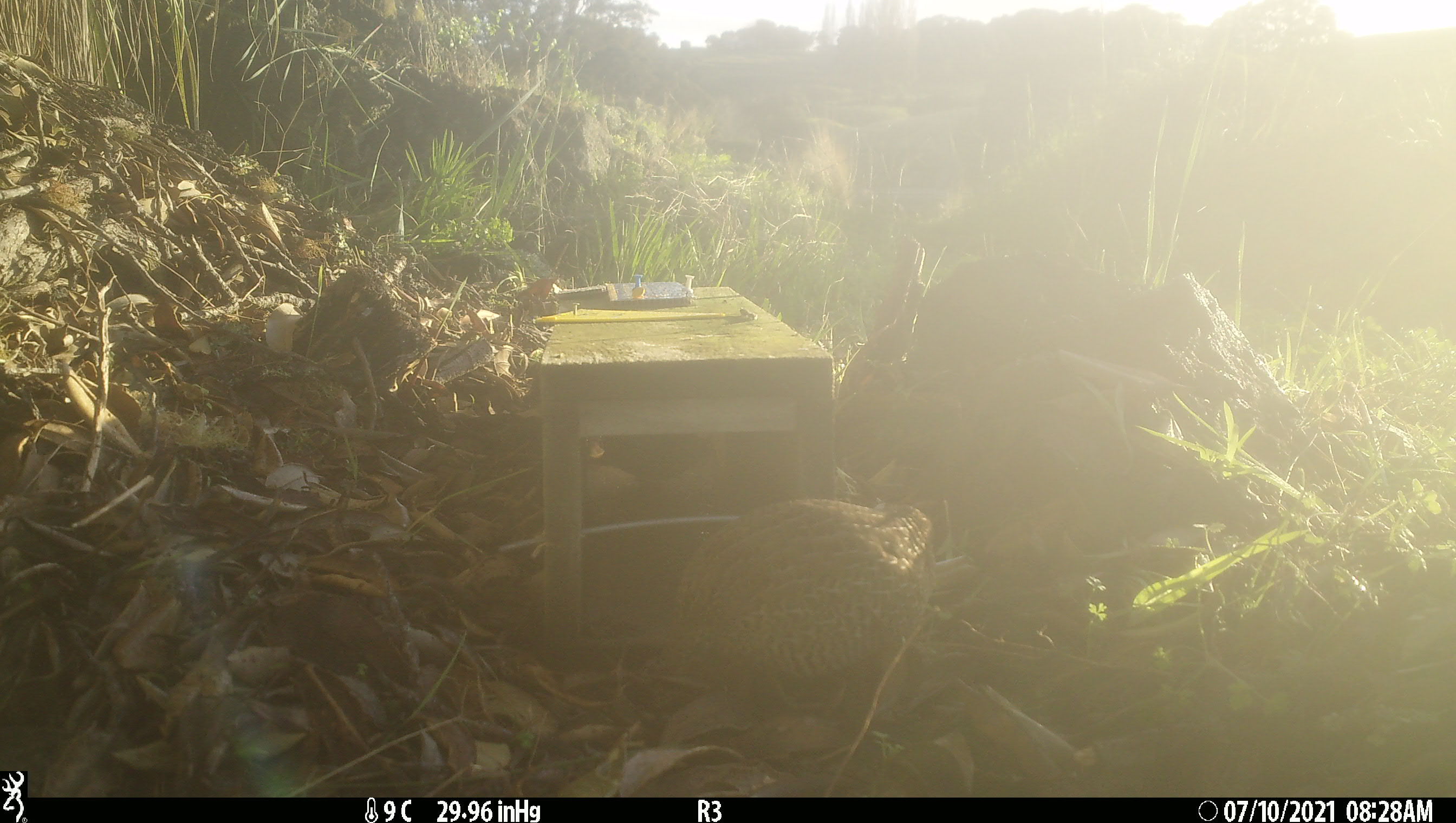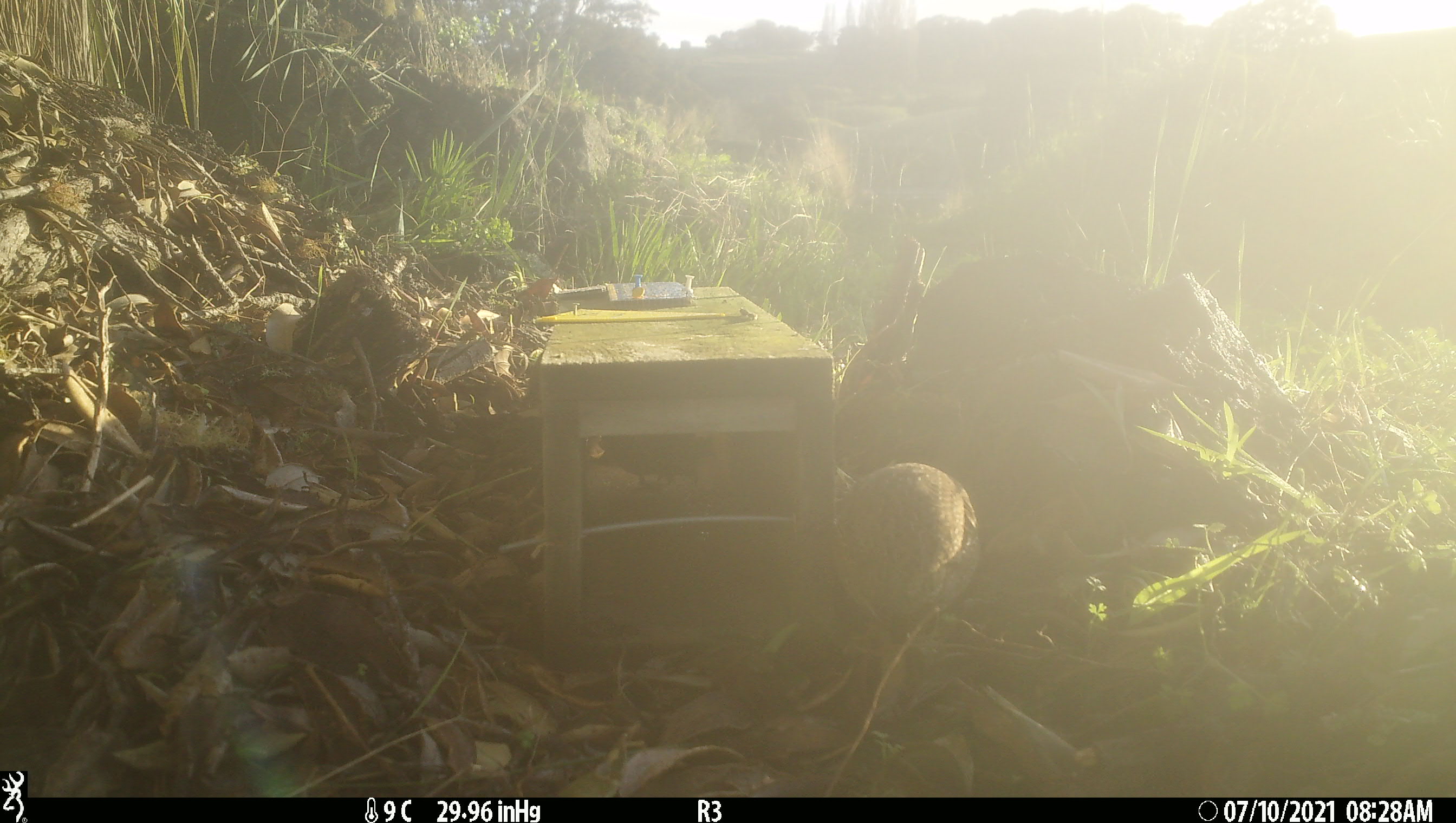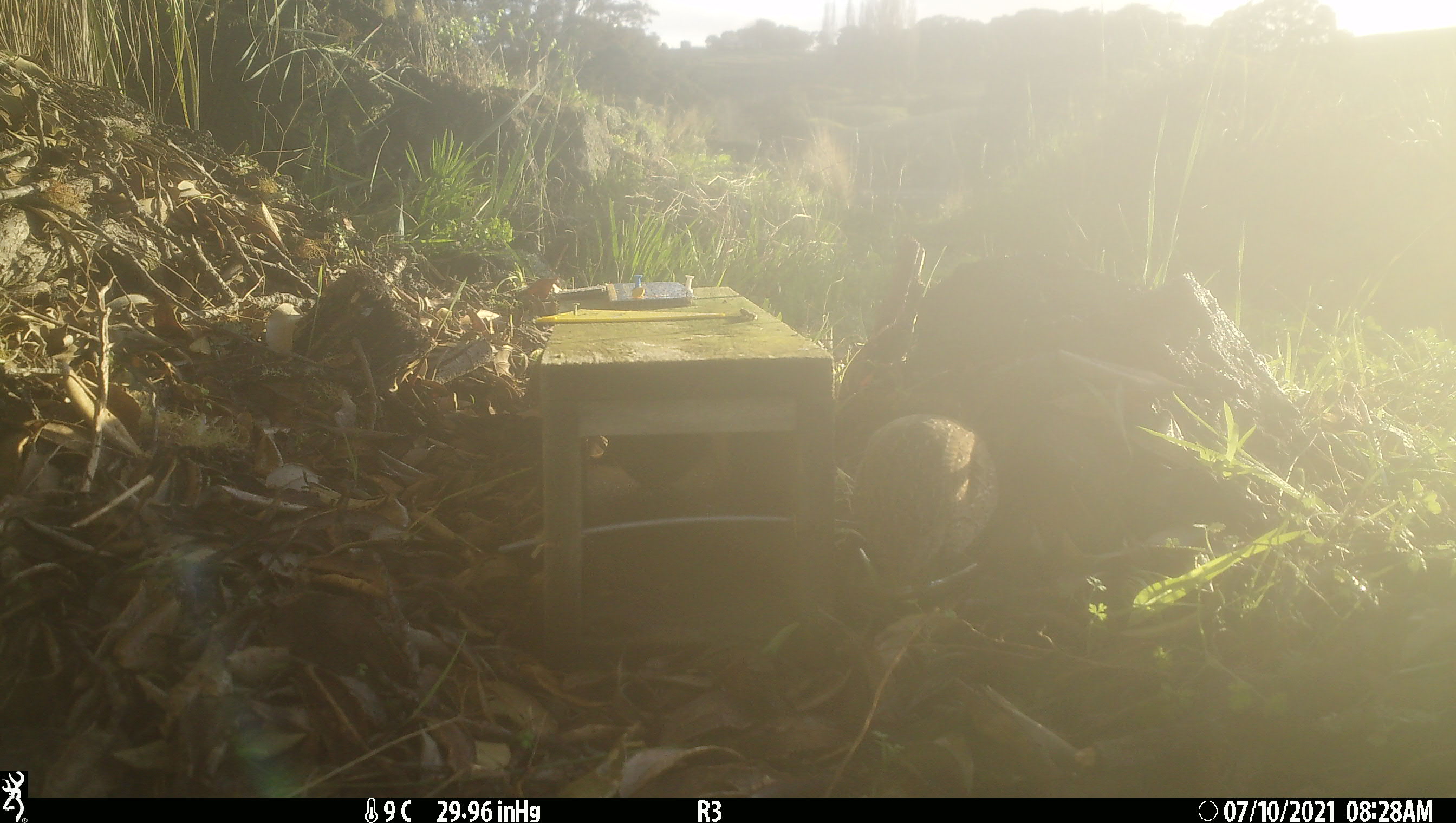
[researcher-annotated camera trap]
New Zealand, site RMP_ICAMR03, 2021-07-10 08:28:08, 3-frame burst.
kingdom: Animalia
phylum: Chordata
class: Aves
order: Galliformes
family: Phasianidae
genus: Synoicus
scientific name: Synoicus ypsilophorus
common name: brown quail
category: quail brown